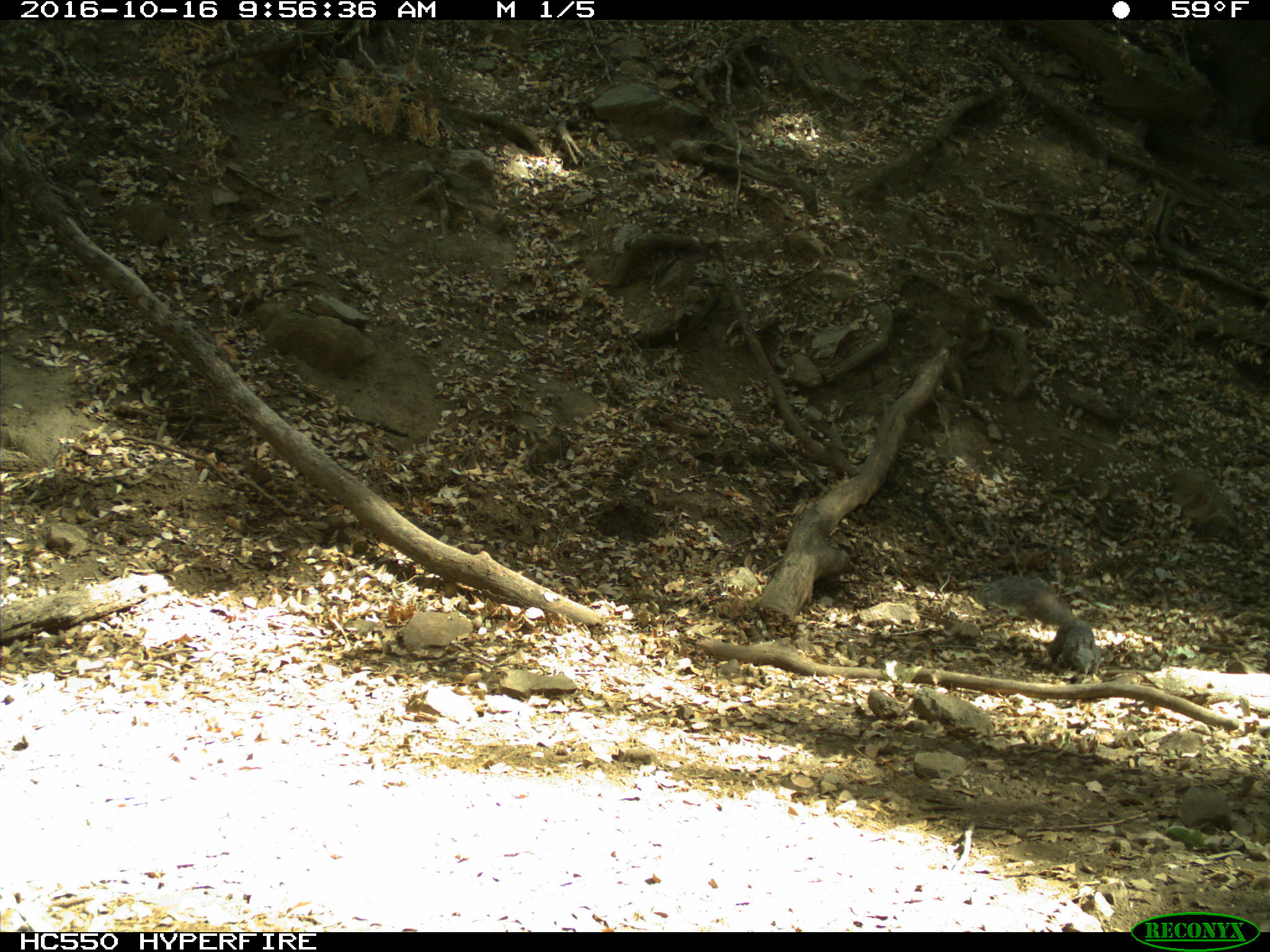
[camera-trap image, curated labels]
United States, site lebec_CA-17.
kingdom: Animalia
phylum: Chordata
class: Mammalia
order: Rodentia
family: Sciuridae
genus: Sciurus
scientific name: Sciurus carolinensis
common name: eastern gray squirrel